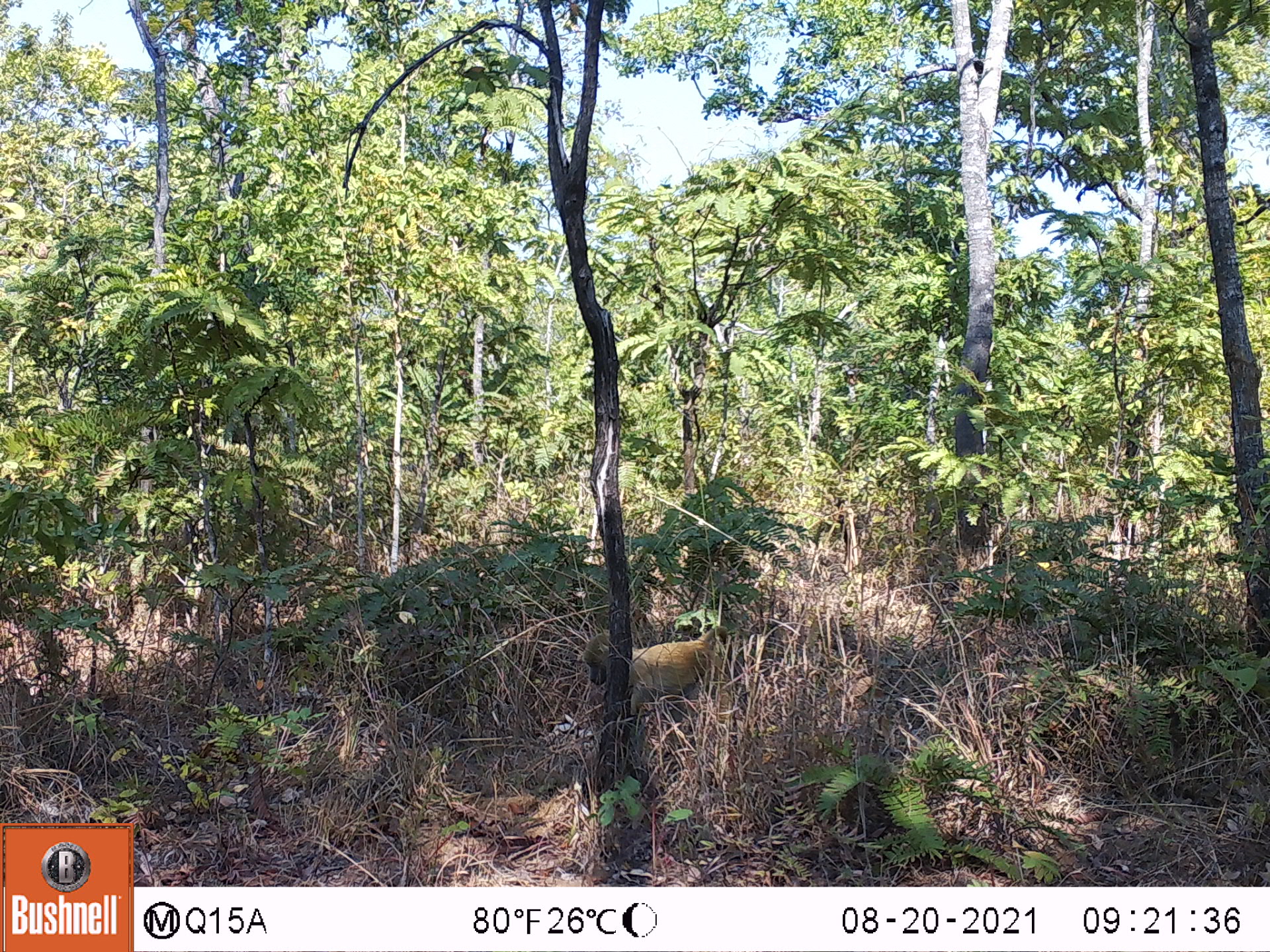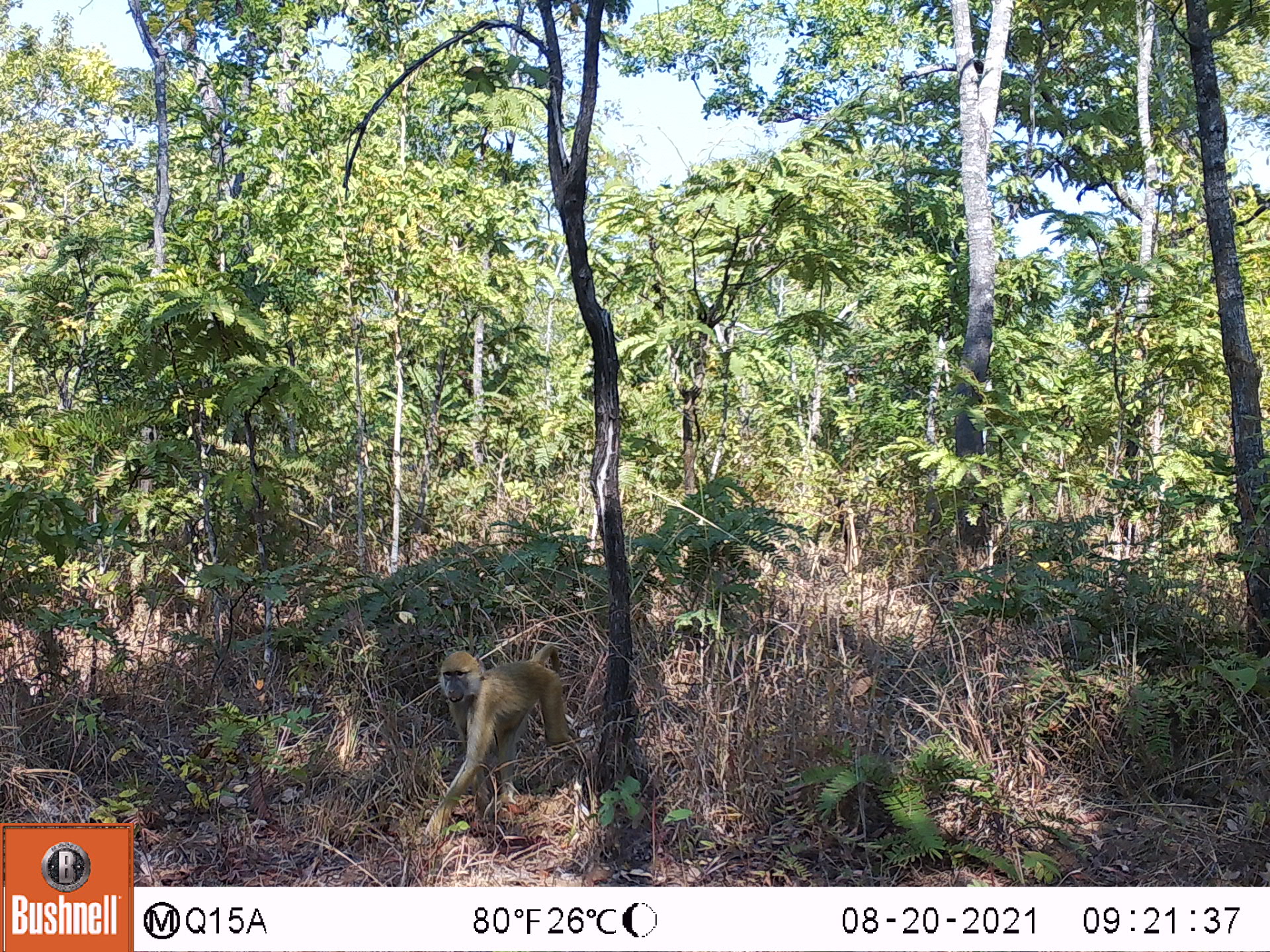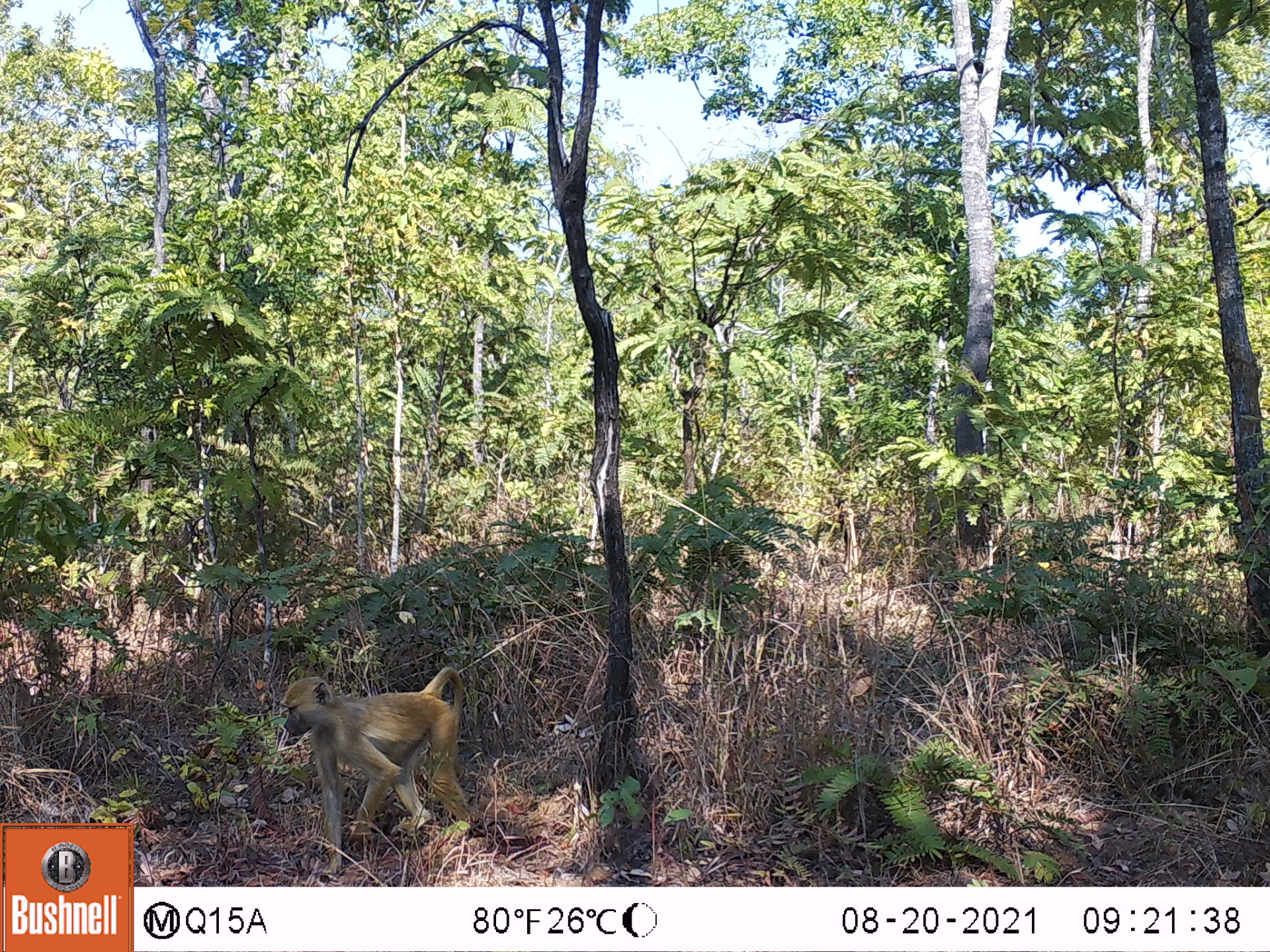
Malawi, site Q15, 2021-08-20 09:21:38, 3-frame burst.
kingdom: Animalia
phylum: Chordata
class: Mammalia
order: Primates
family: Cercopithecidae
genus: Papio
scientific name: Papio cynocephalus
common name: yellow baboon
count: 1